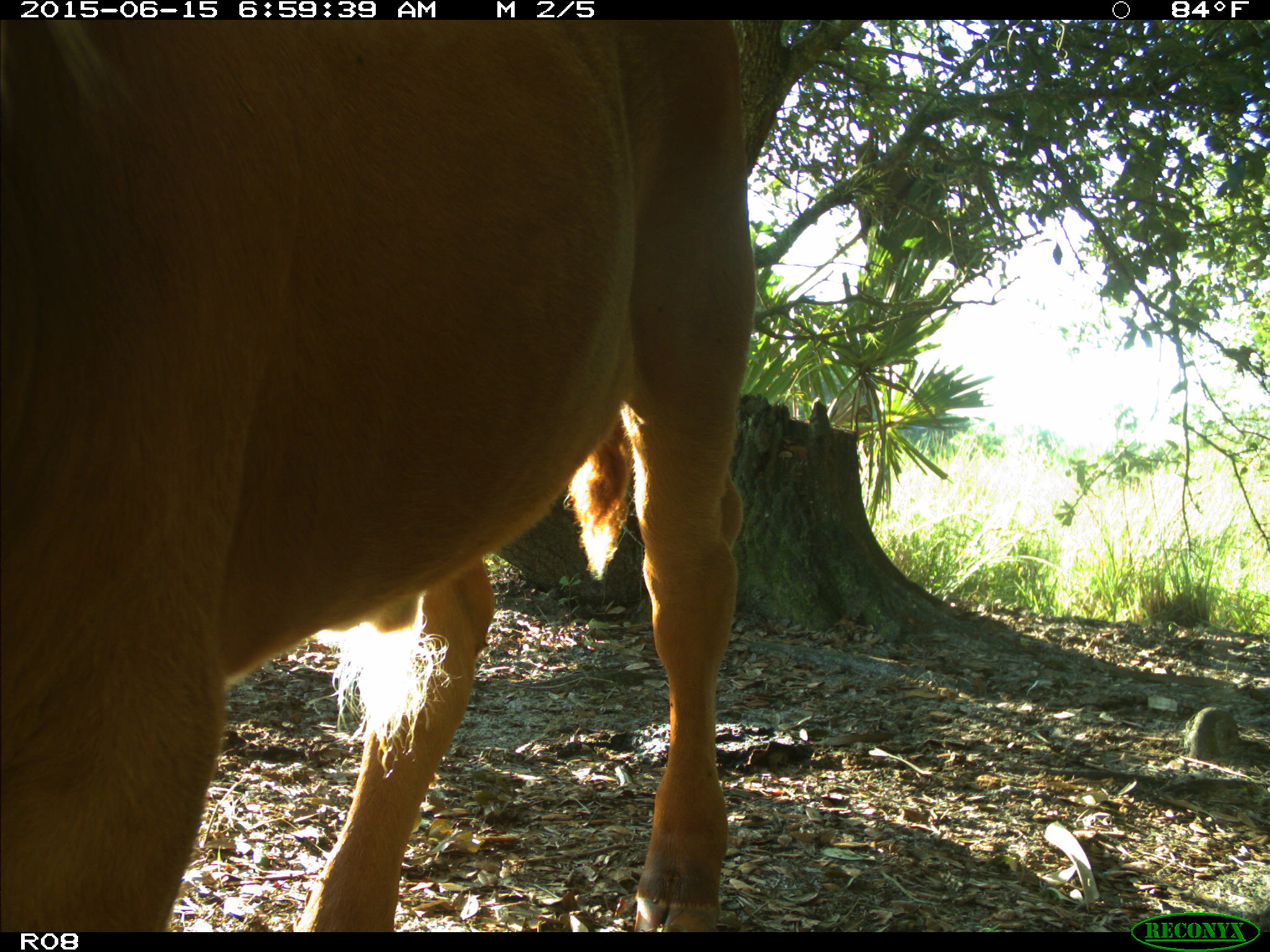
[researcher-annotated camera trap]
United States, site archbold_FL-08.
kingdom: Animalia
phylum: Chordata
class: Mammalia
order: Artiodactyla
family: Bovidae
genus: Bos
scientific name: Bos taurus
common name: domestic cow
Bos taurus (domestic cow).